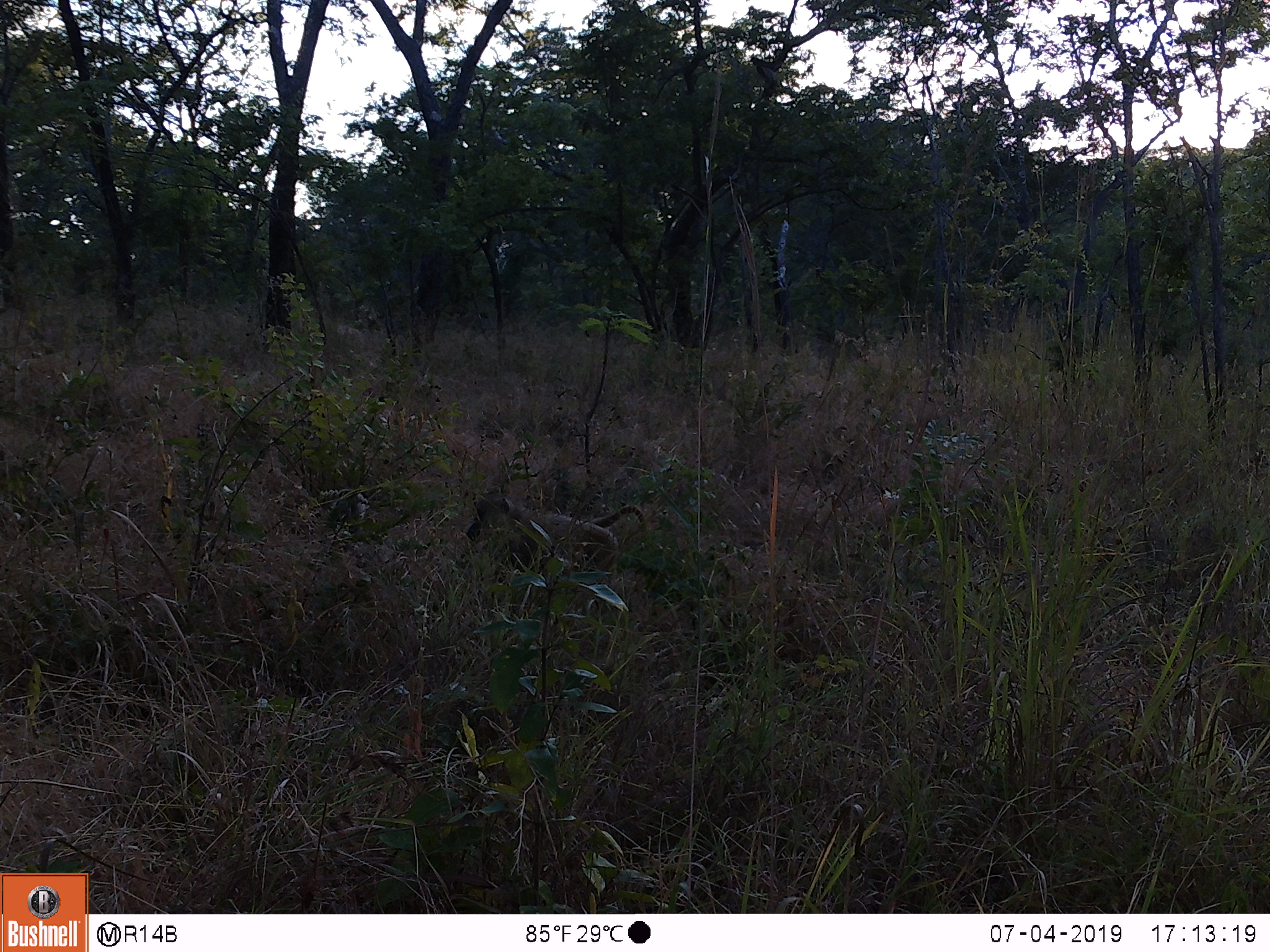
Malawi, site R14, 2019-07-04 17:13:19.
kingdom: Animalia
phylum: Chordata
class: Mammalia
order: Primates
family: Cercopithecidae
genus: Papio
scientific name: Papio cynocephalus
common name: yellow baboon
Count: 1.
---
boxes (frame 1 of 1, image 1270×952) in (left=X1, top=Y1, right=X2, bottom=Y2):
yellow baboon: (left=460, top=485, right=652, bottom=613)